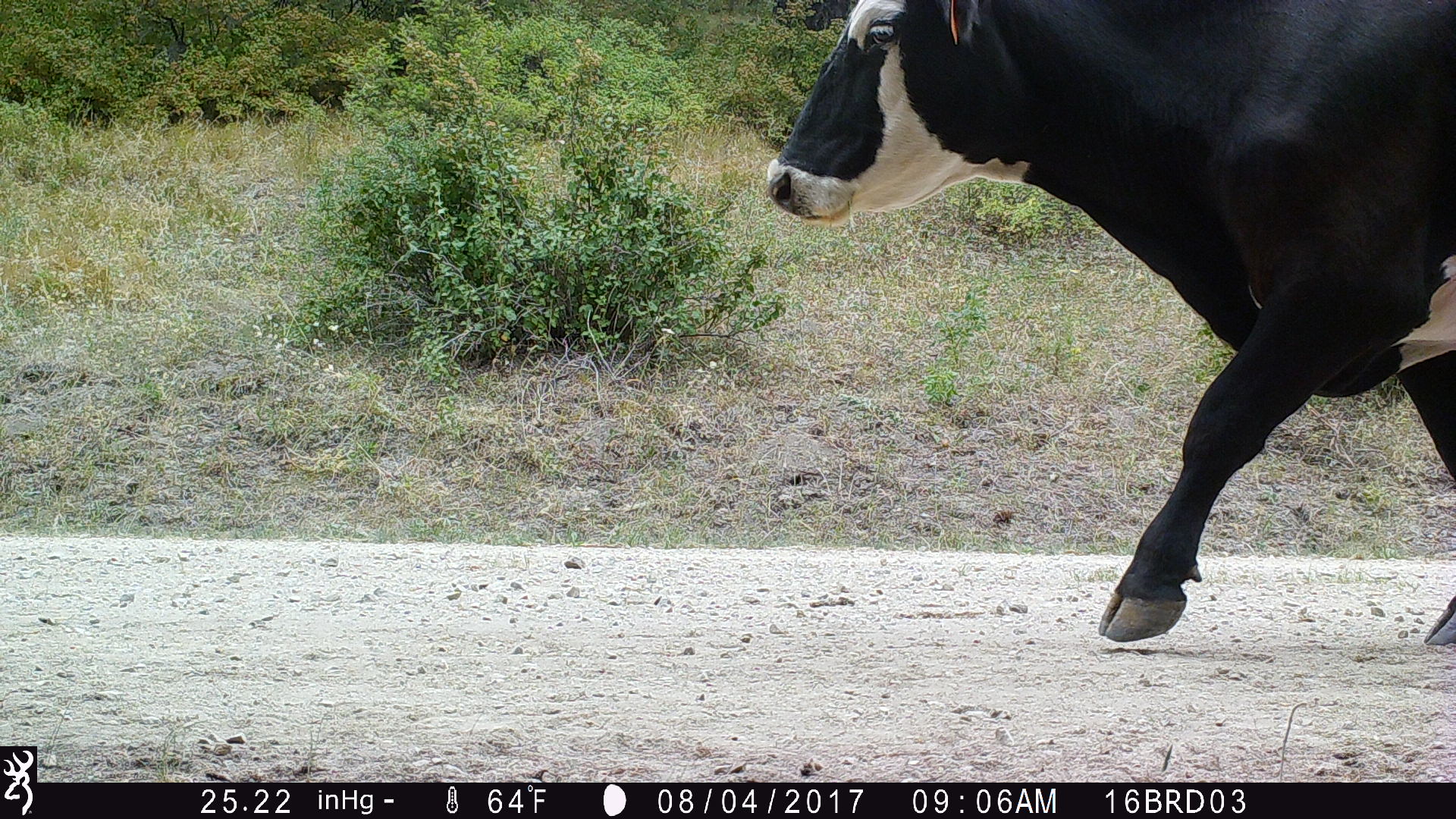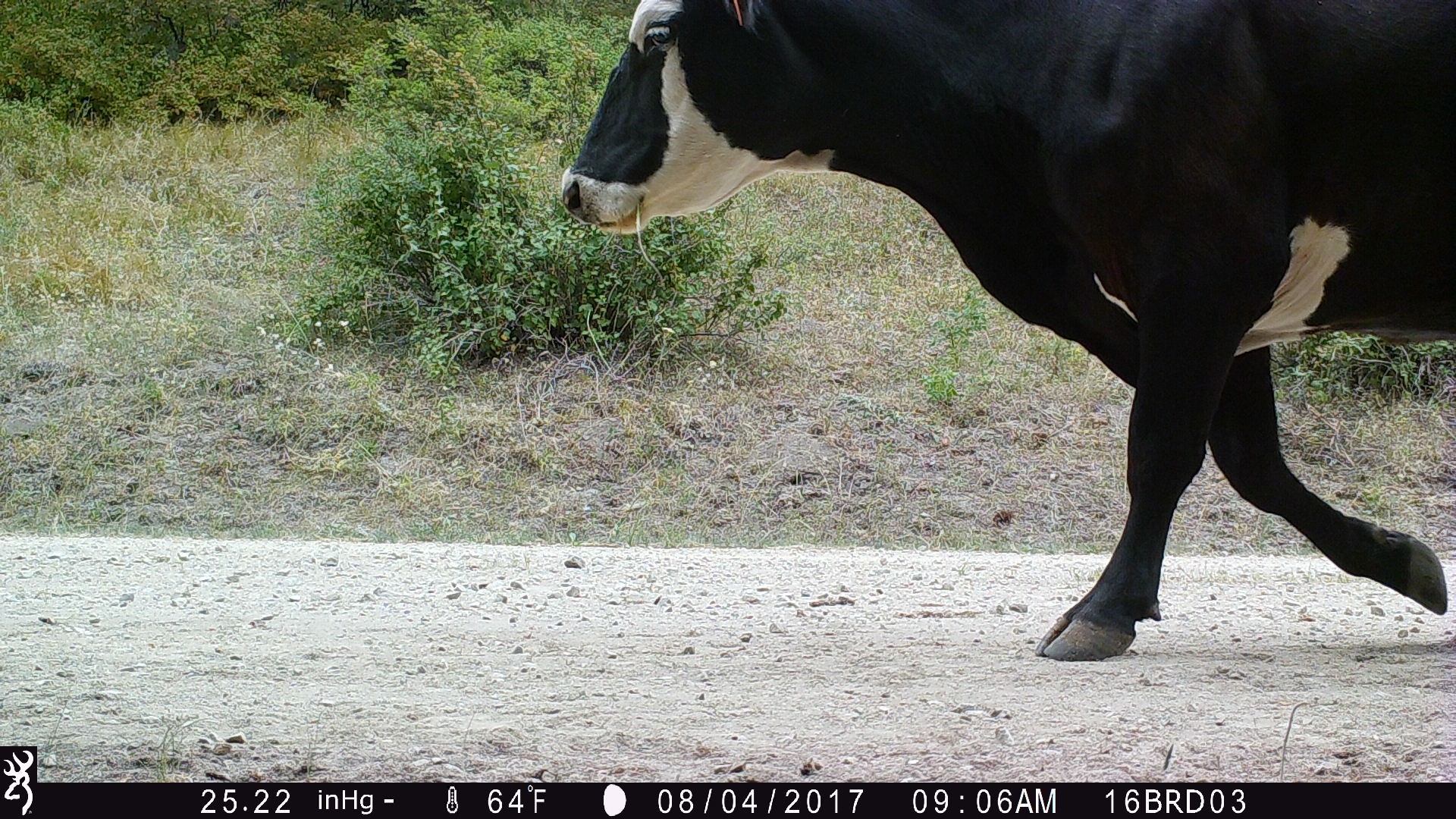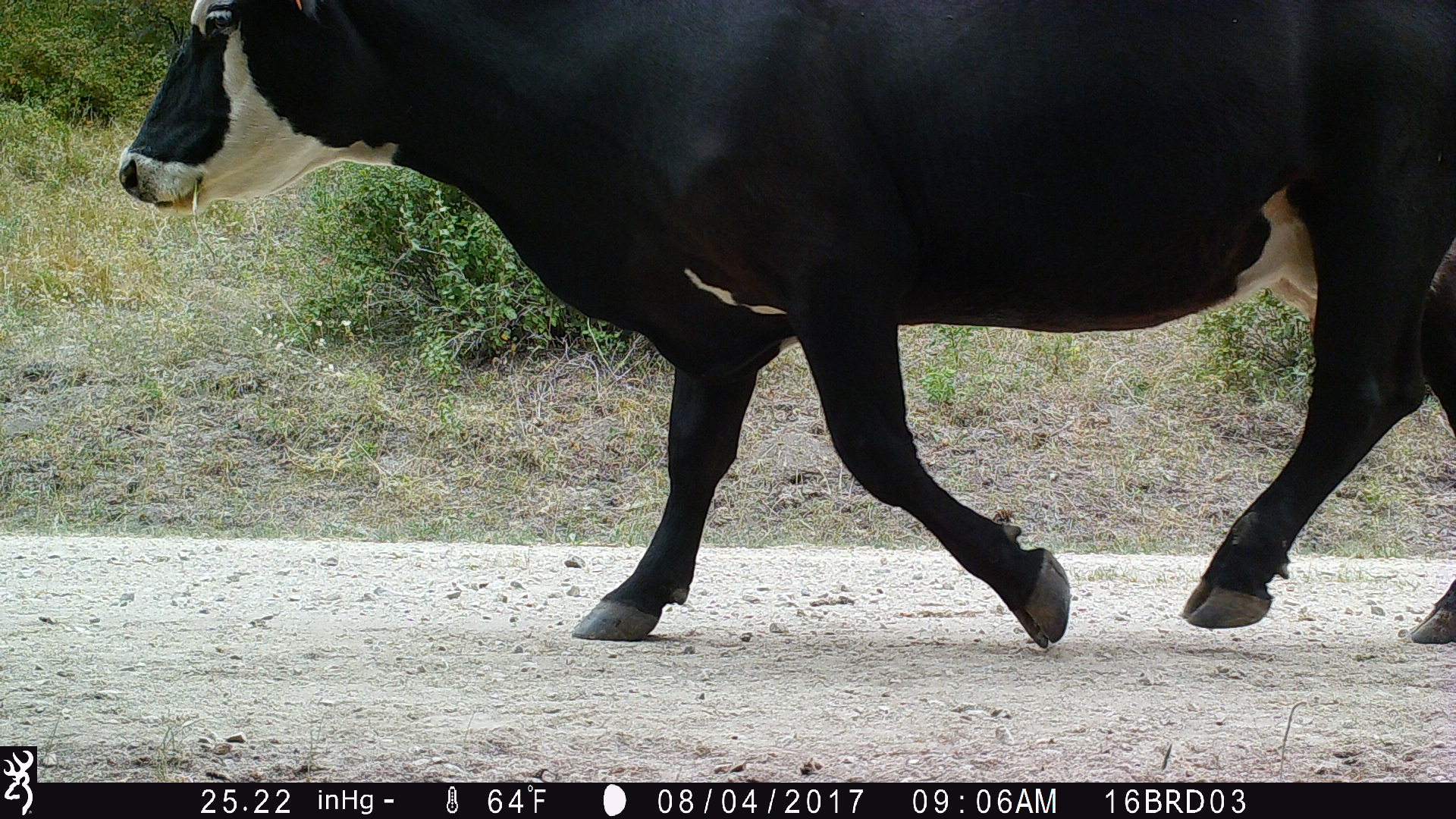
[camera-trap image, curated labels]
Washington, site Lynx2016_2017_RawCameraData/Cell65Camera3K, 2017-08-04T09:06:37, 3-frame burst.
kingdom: Animalia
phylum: Chordata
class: Mammalia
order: Artiodactyla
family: Bovidae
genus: Bos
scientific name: Bos taurus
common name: domestic cattle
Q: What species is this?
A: Domestic cattle (Bos taurus).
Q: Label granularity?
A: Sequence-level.